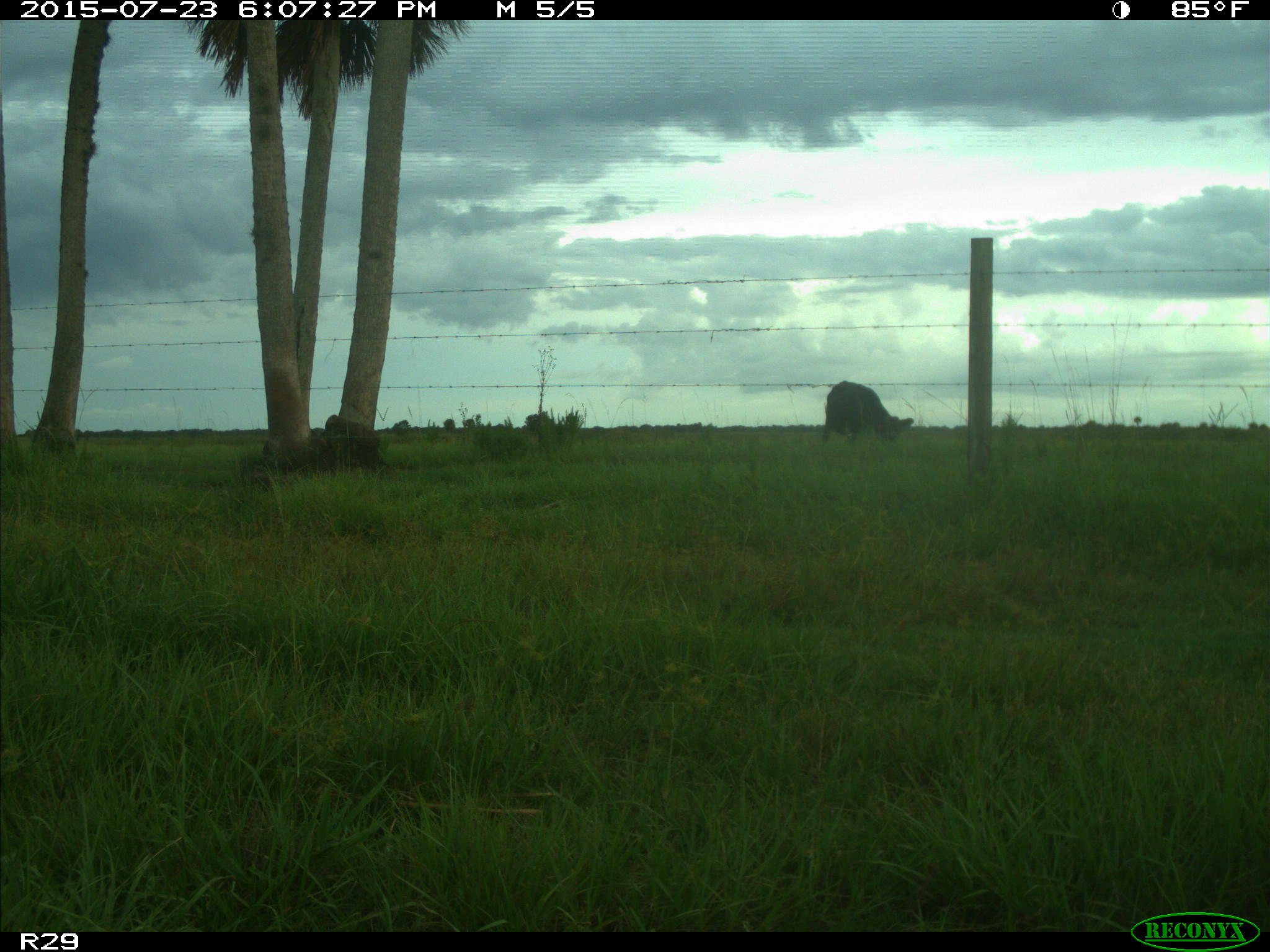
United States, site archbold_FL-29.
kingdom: Animalia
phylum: Chordata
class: Mammalia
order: Artiodactyla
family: Bovidae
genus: Bos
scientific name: Bos taurus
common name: domestic cow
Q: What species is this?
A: Bos taurus (domestic cow).